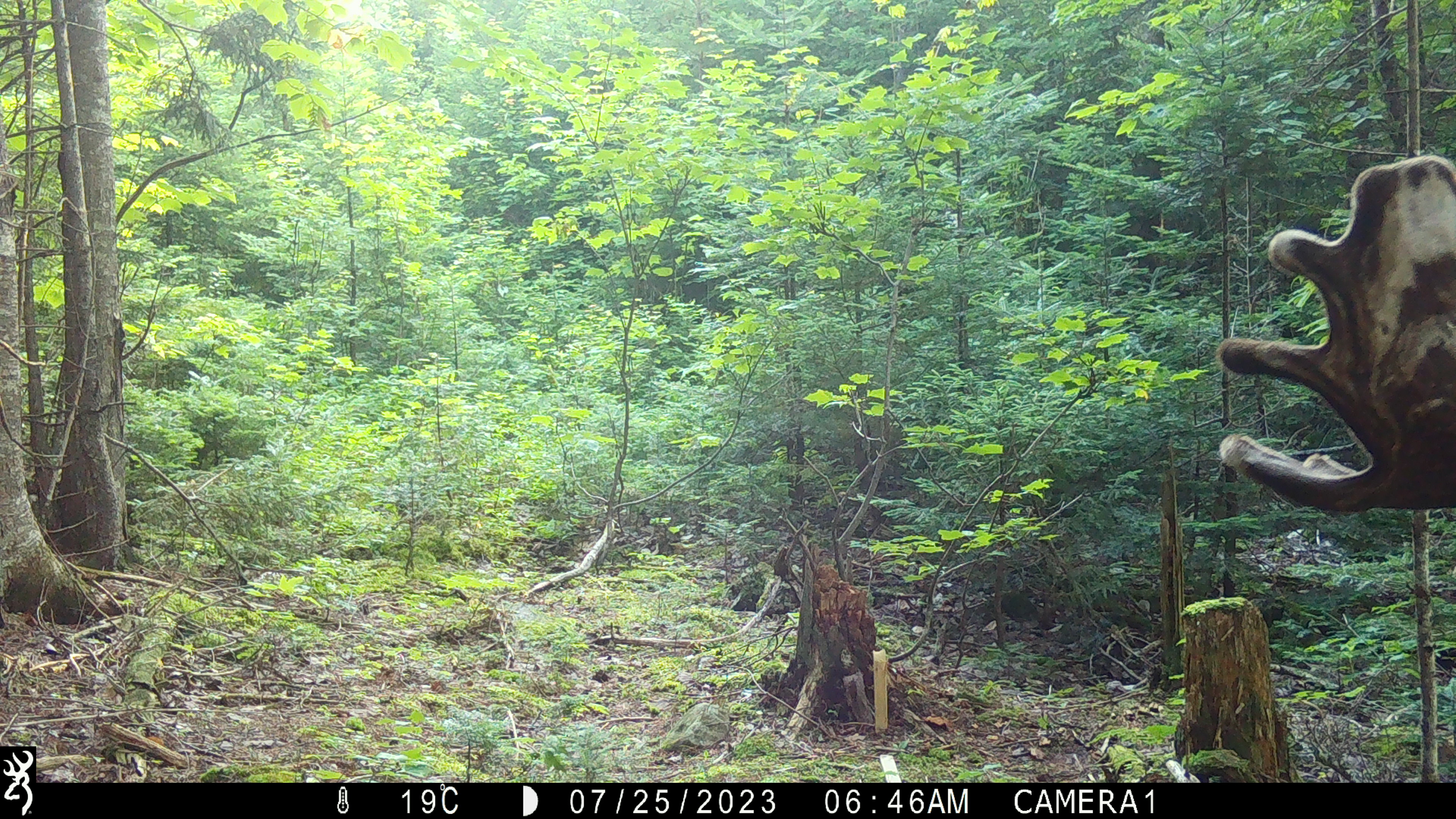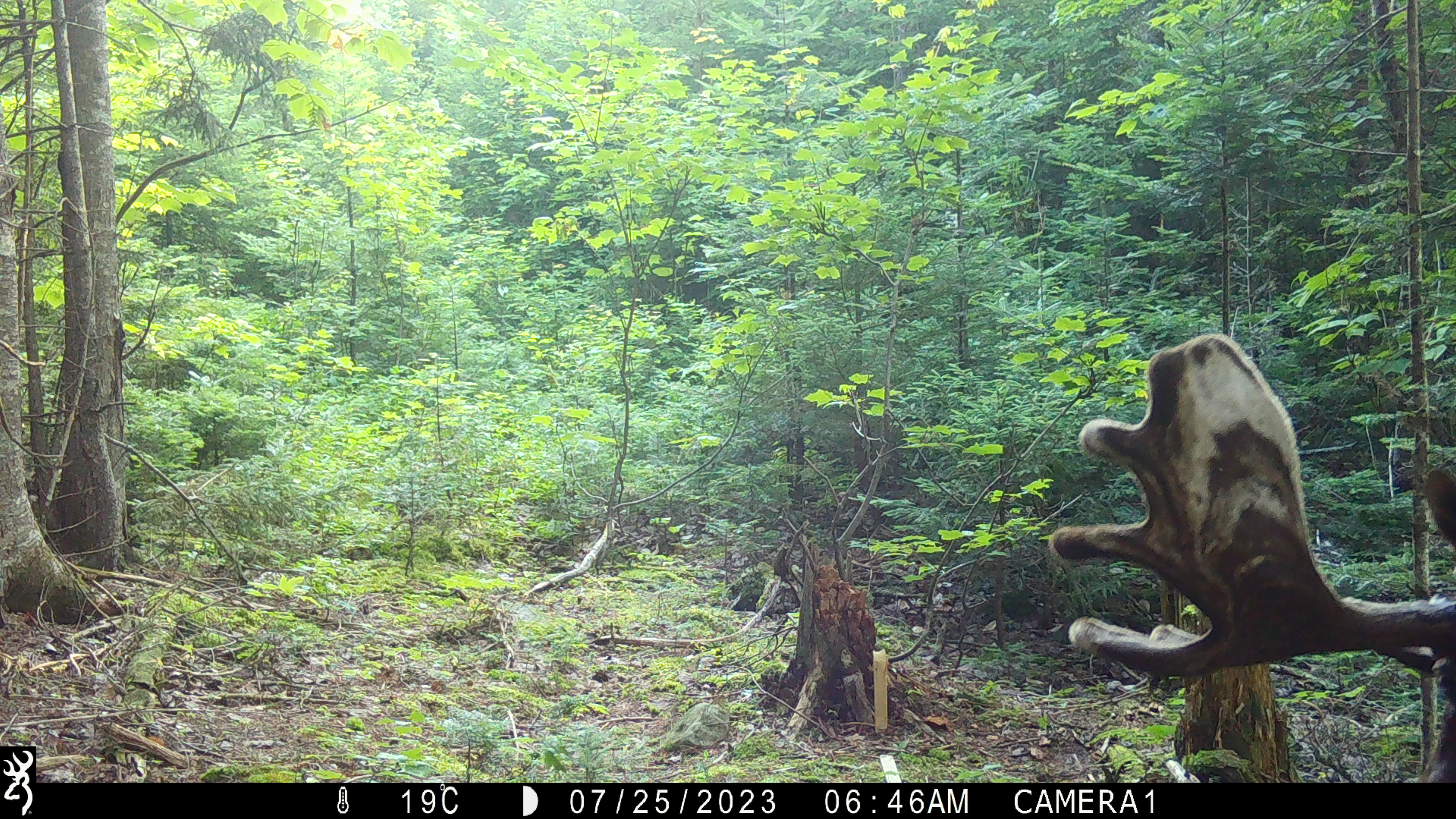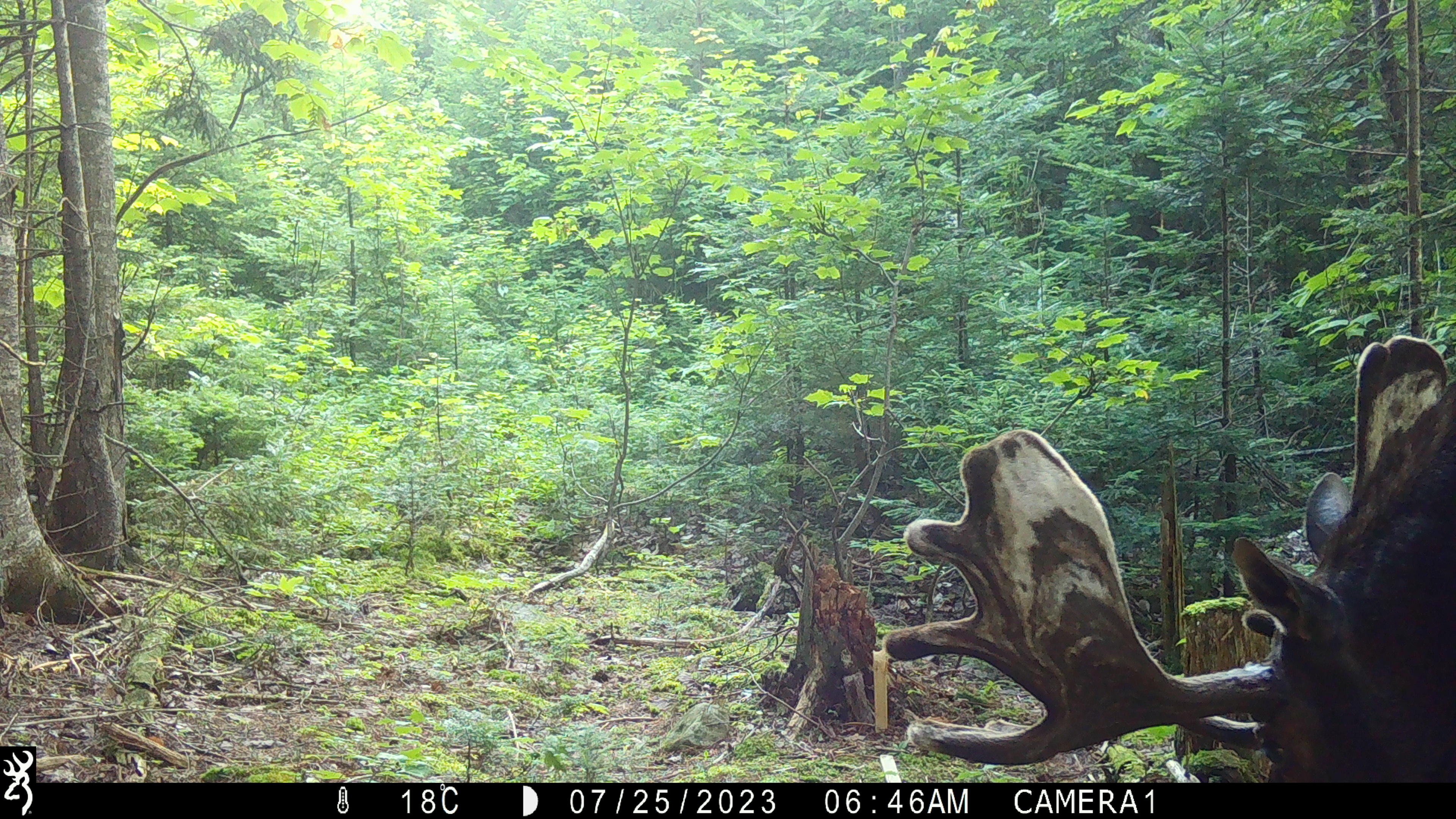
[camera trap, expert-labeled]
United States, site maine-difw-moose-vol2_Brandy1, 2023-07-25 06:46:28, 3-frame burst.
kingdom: Animalia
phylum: Chordata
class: Mammalia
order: Artiodactyla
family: Cervidae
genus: Alces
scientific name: Alces alces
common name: moose